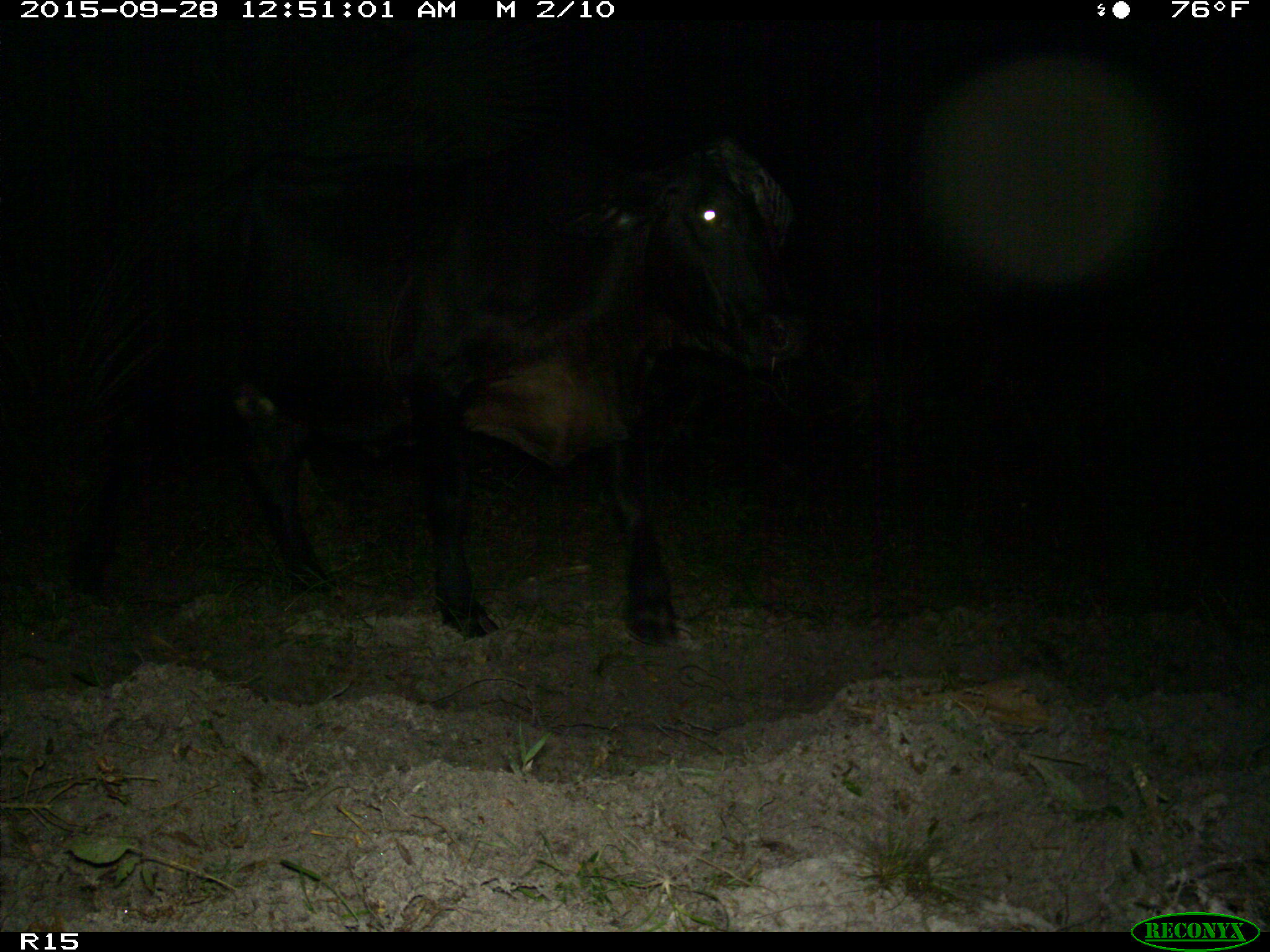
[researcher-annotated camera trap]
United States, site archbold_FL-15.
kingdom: Animalia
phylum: Chordata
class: Mammalia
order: Artiodactyla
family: Bovidae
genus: Bos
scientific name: Bos taurus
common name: domestic cow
Bos taurus (domestic cow).